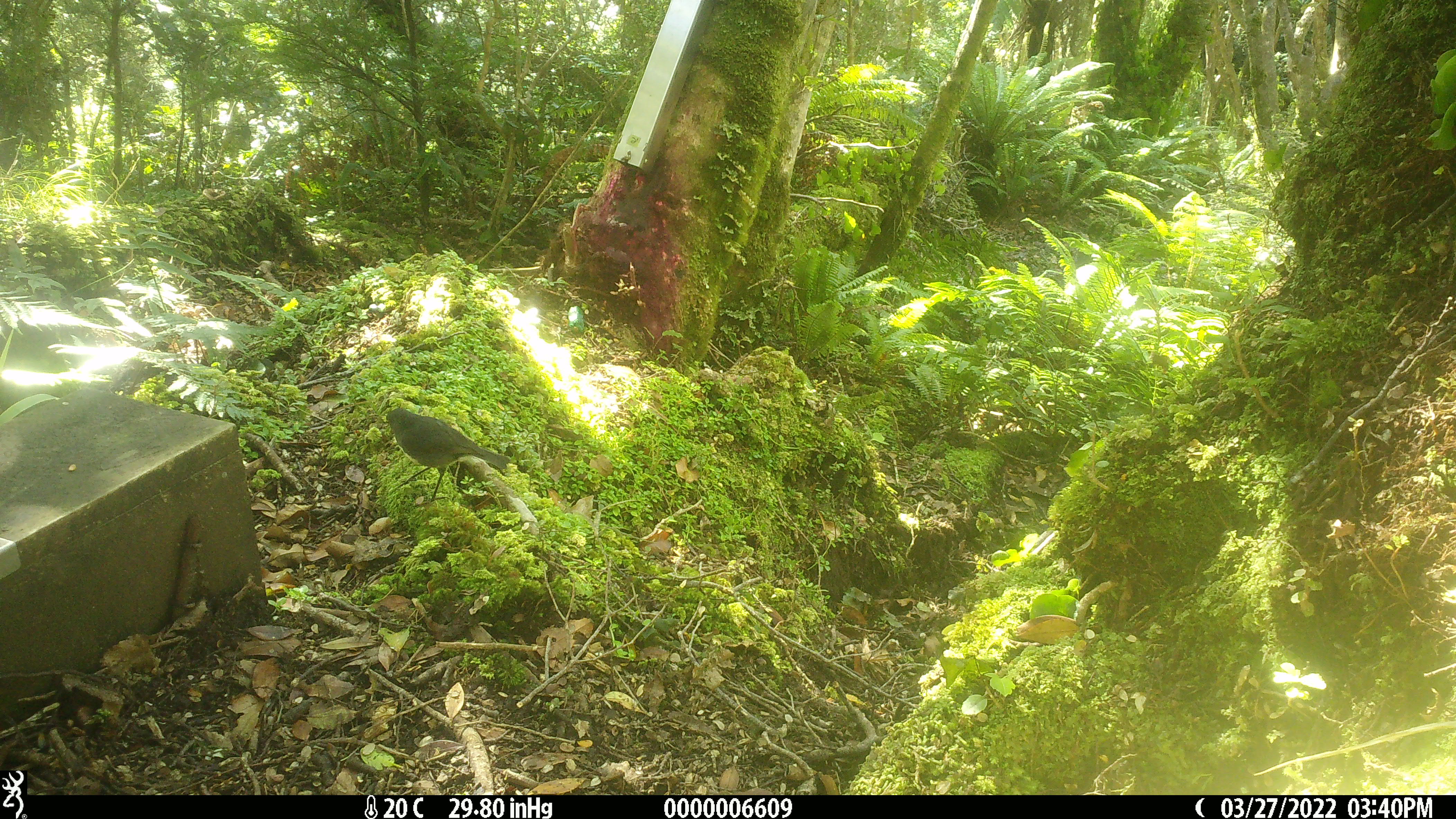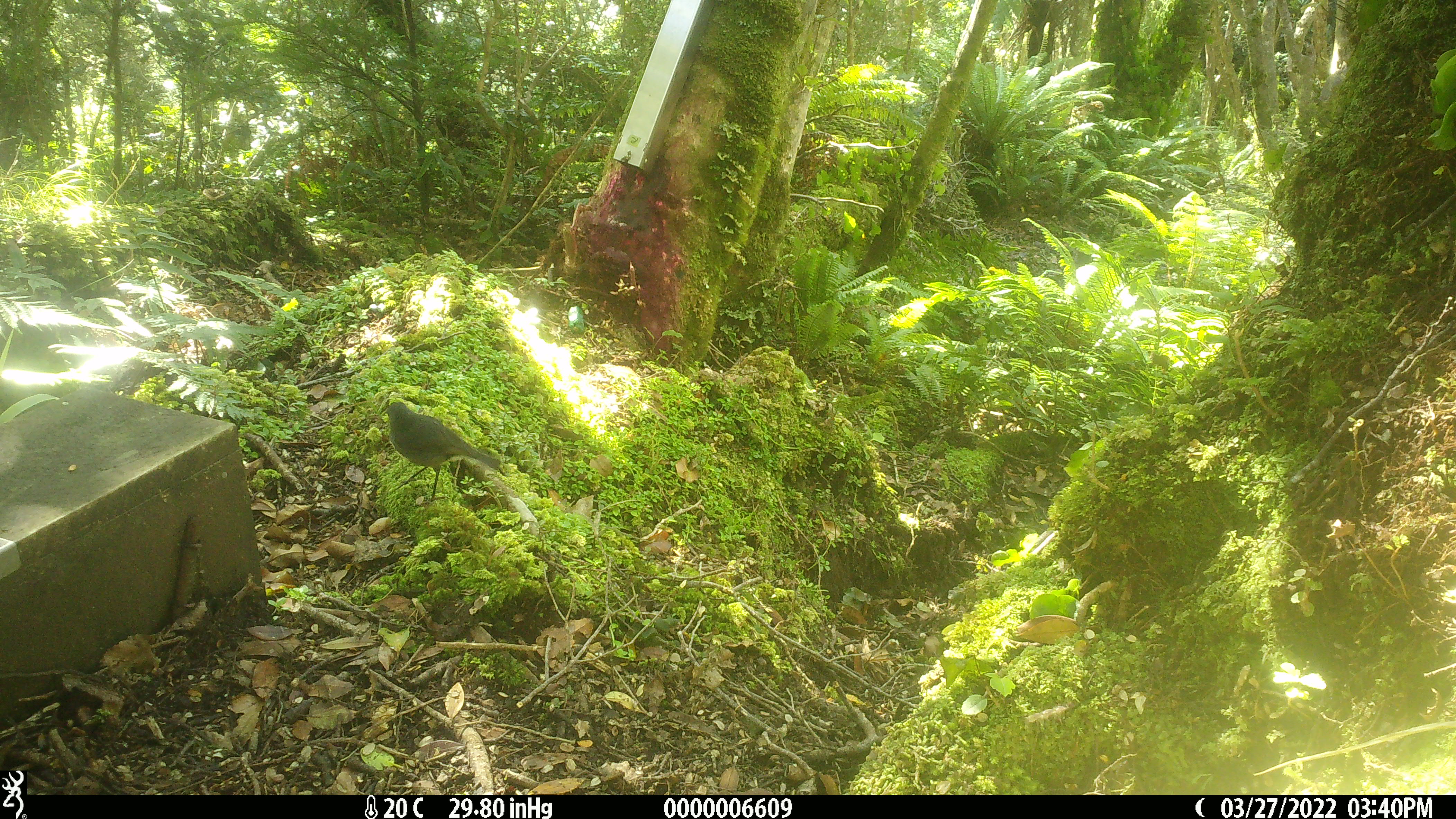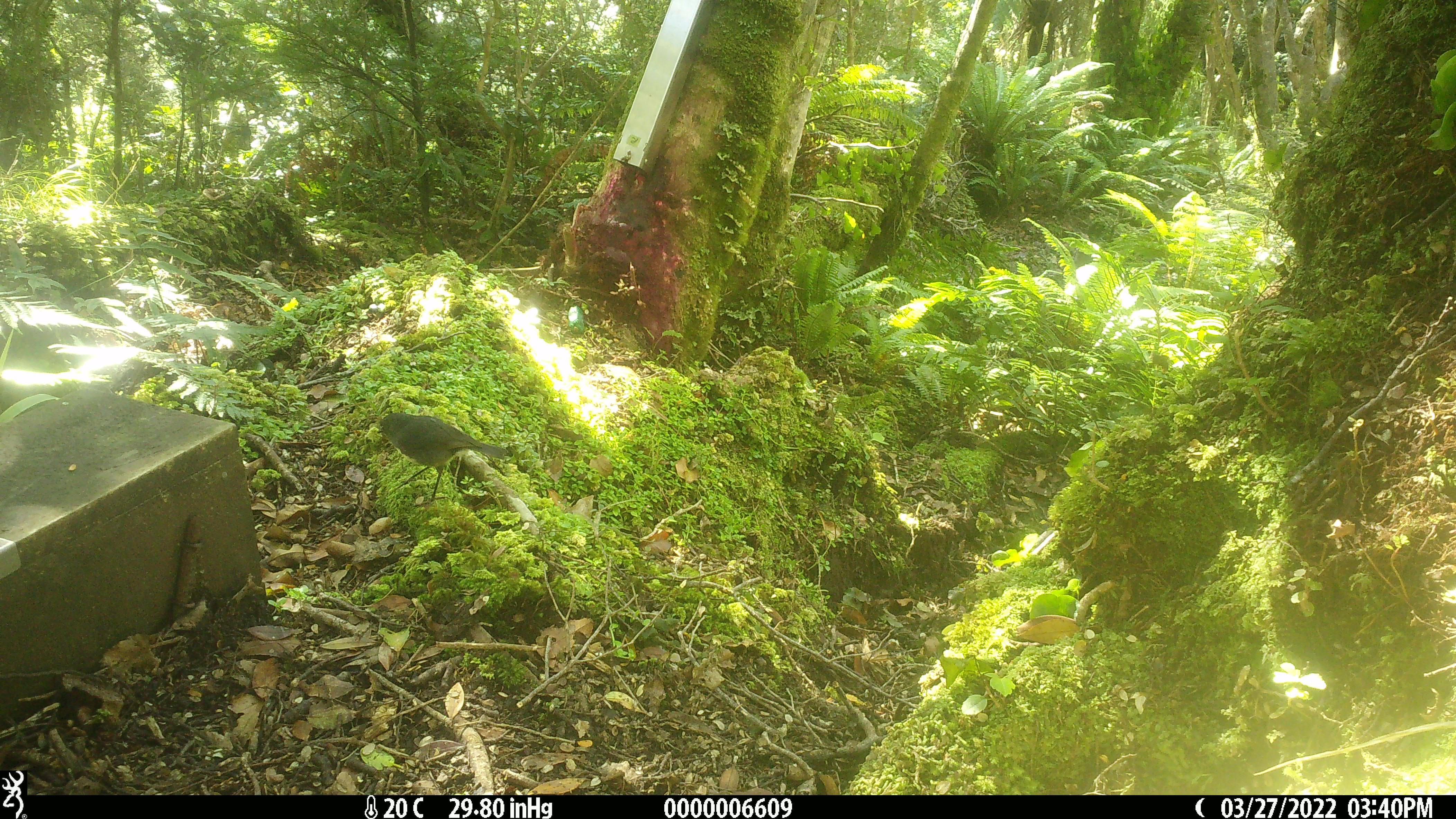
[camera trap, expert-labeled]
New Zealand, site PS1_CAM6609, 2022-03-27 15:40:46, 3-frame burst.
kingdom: Animalia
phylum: Chordata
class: Aves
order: Passeriformes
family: Petroicidae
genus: Petroica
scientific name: Petroica australis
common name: new zealand robin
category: robin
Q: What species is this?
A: Robin (new zealand robin) (Petroica australis).